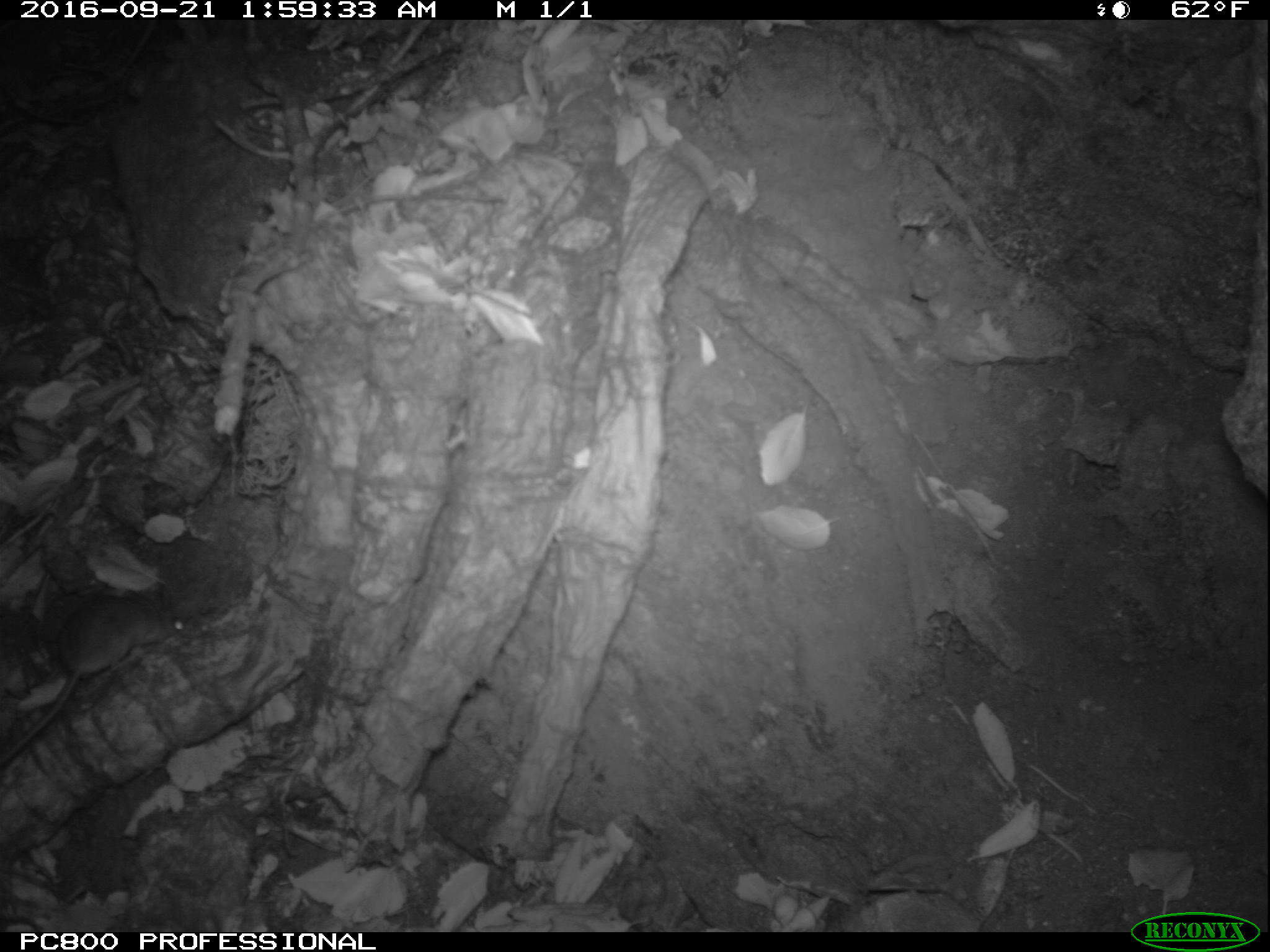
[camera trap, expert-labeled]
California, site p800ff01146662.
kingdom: Animalia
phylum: Chordata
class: Mammalia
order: Rodentia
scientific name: Rodentia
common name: rodent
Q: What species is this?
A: Rodent (Rodentia).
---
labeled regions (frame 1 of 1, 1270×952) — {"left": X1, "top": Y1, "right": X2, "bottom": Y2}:
rodent: {"left": 0, "top": 585, "right": 185, "bottom": 765}